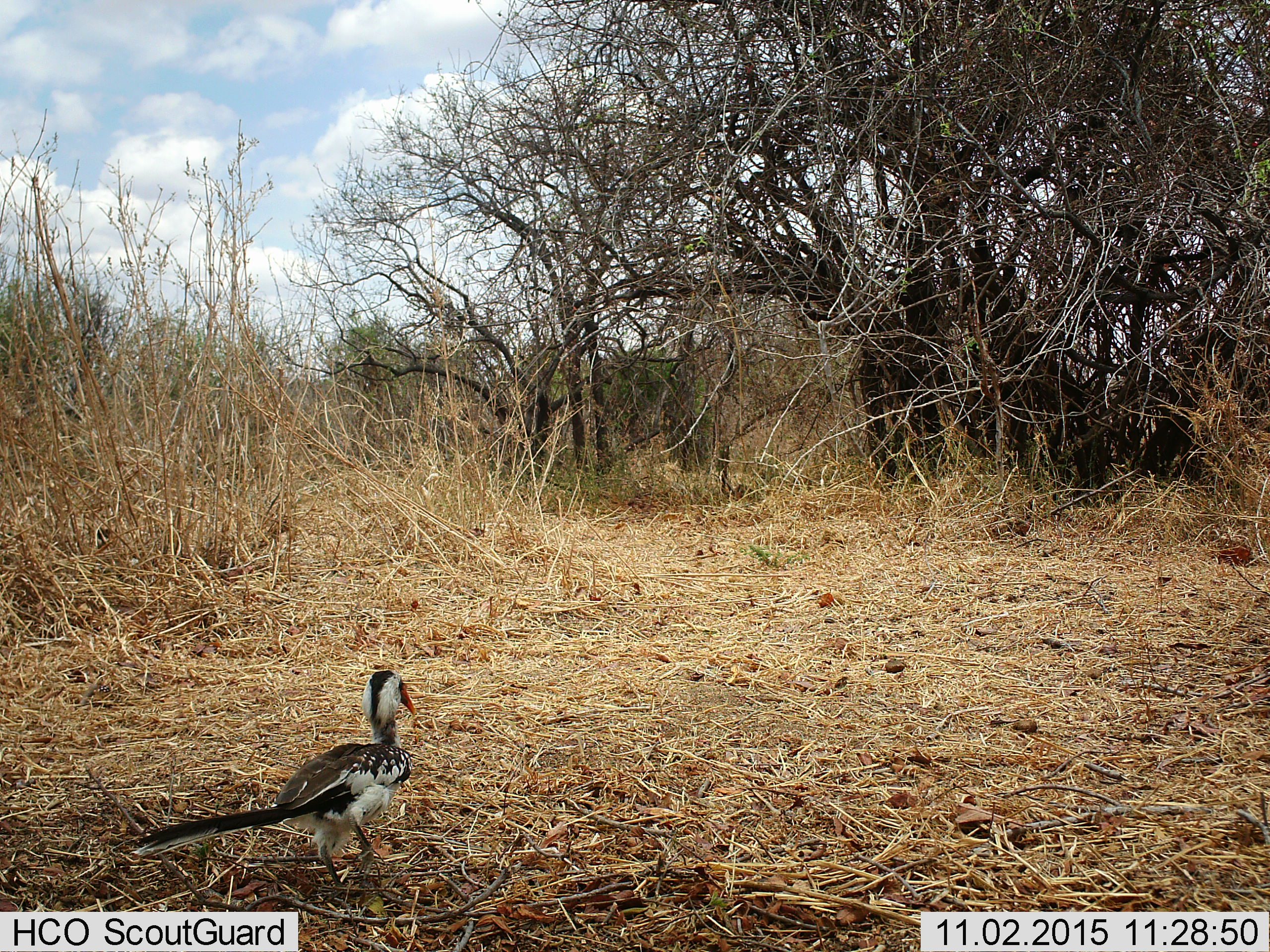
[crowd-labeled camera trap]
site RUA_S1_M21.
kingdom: Animalia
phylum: Chordata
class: Aves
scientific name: Aves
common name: bird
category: birdother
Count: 1.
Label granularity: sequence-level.